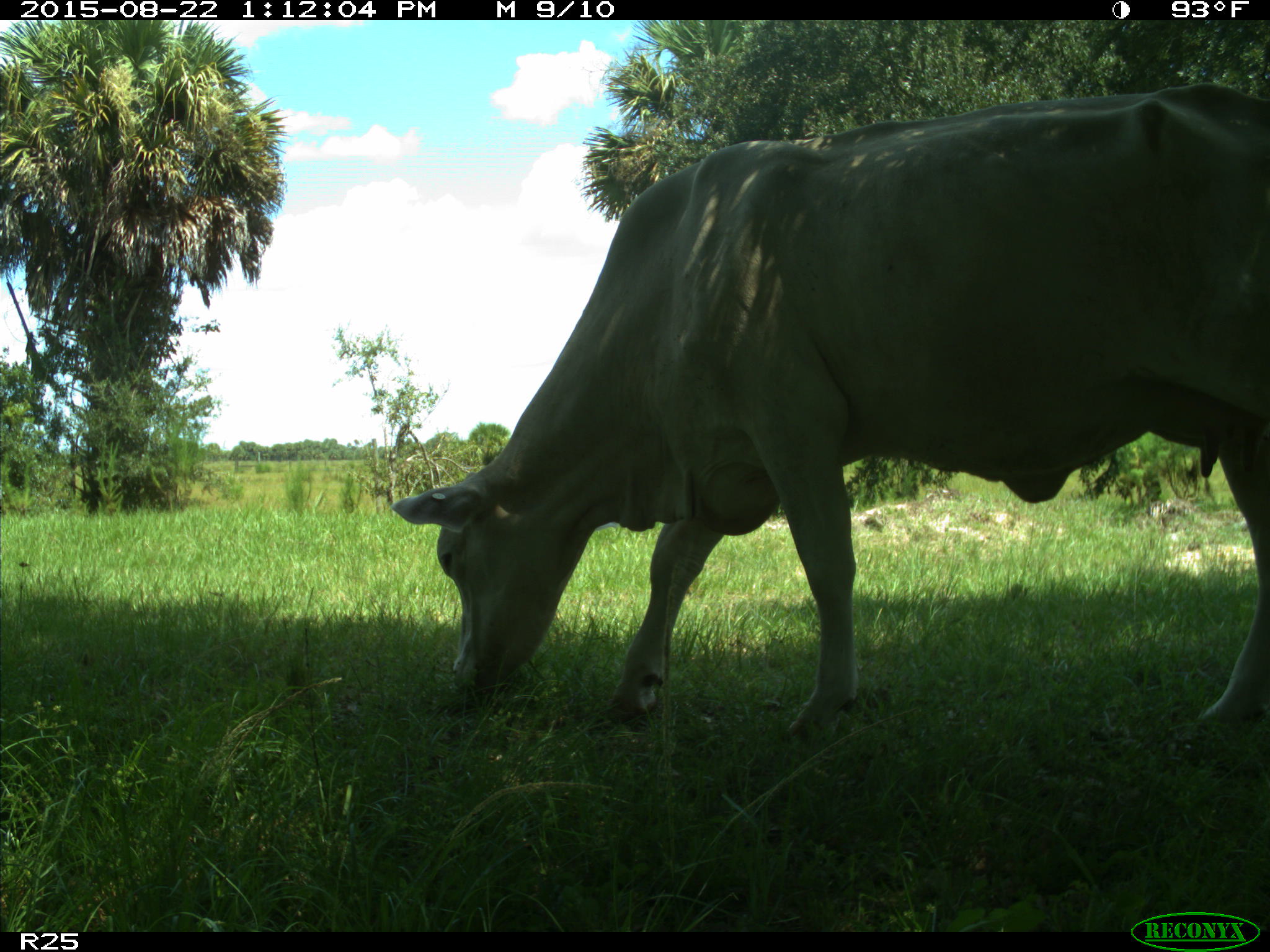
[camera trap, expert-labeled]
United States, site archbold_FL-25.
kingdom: Animalia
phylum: Chordata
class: Mammalia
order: Artiodactyla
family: Bovidae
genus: Bos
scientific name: Bos taurus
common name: domestic cow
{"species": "Bos taurus (domestic cow)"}